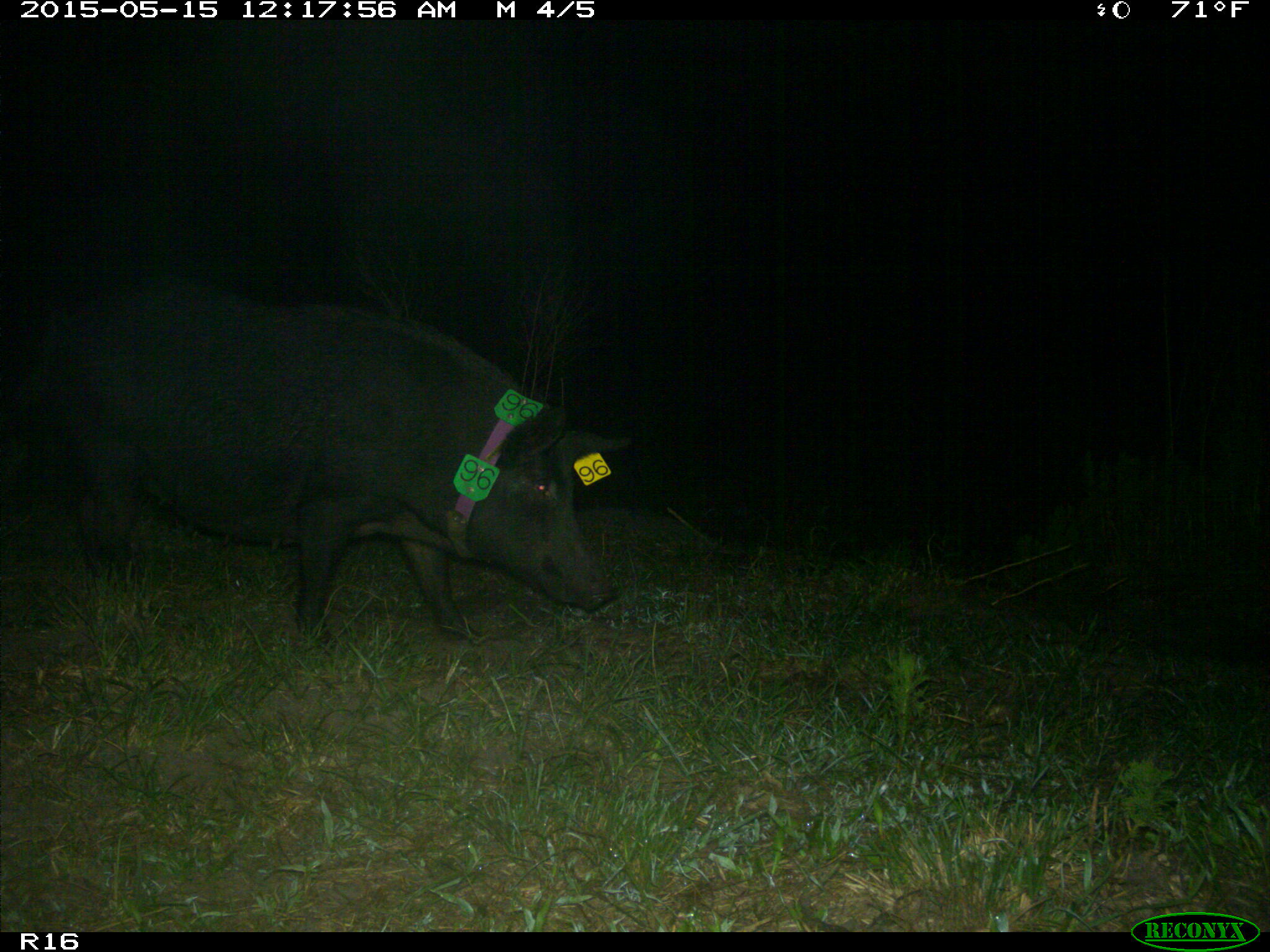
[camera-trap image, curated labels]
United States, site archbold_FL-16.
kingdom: Animalia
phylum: Chordata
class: Mammalia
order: Artiodactyla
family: Suidae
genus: Sus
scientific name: Sus scrofa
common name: wild boar